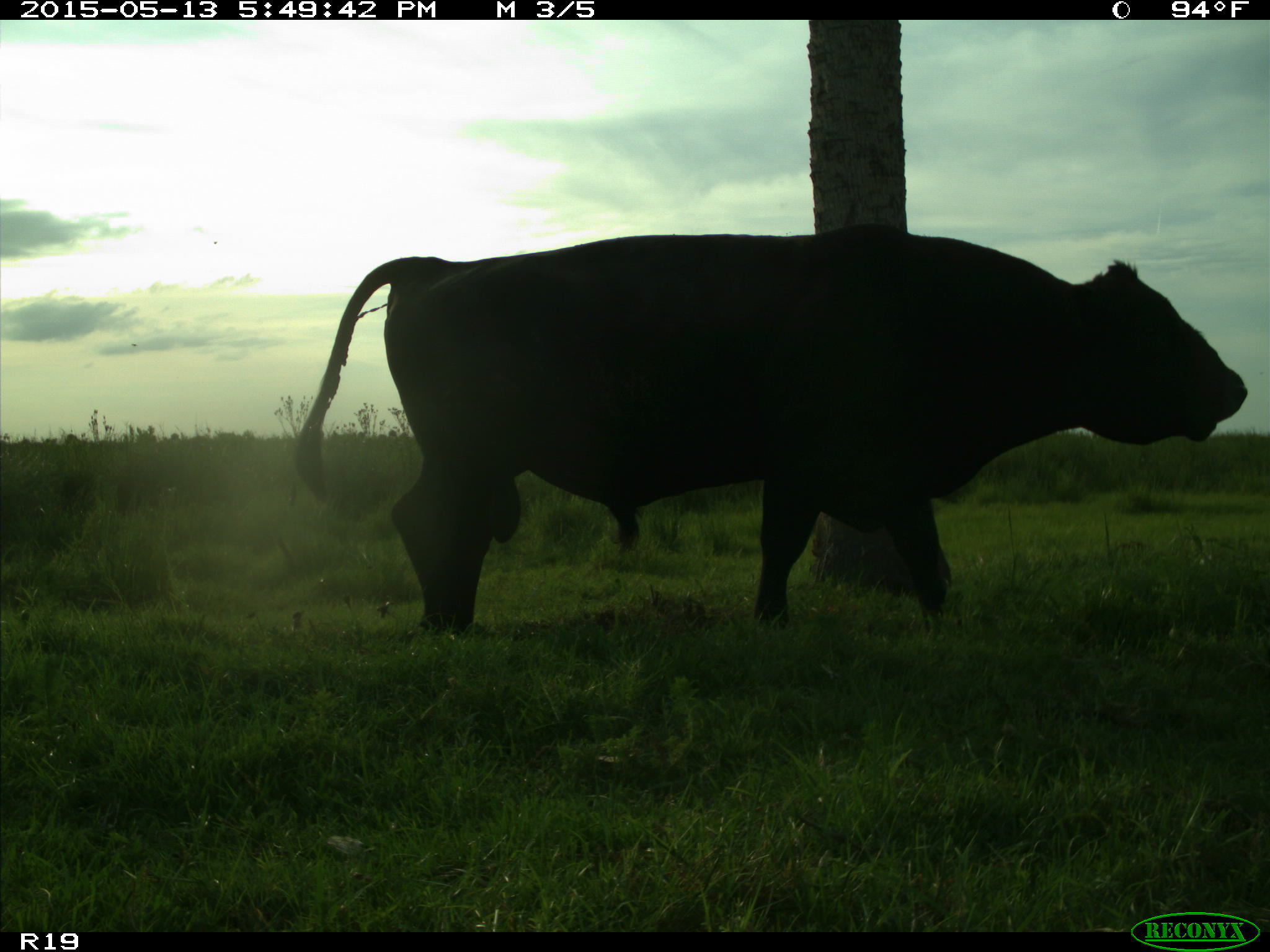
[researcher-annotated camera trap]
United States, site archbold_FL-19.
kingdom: Animalia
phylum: Chordata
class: Mammalia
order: Artiodactyla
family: Bovidae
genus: Bos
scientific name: Bos taurus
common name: domestic cow